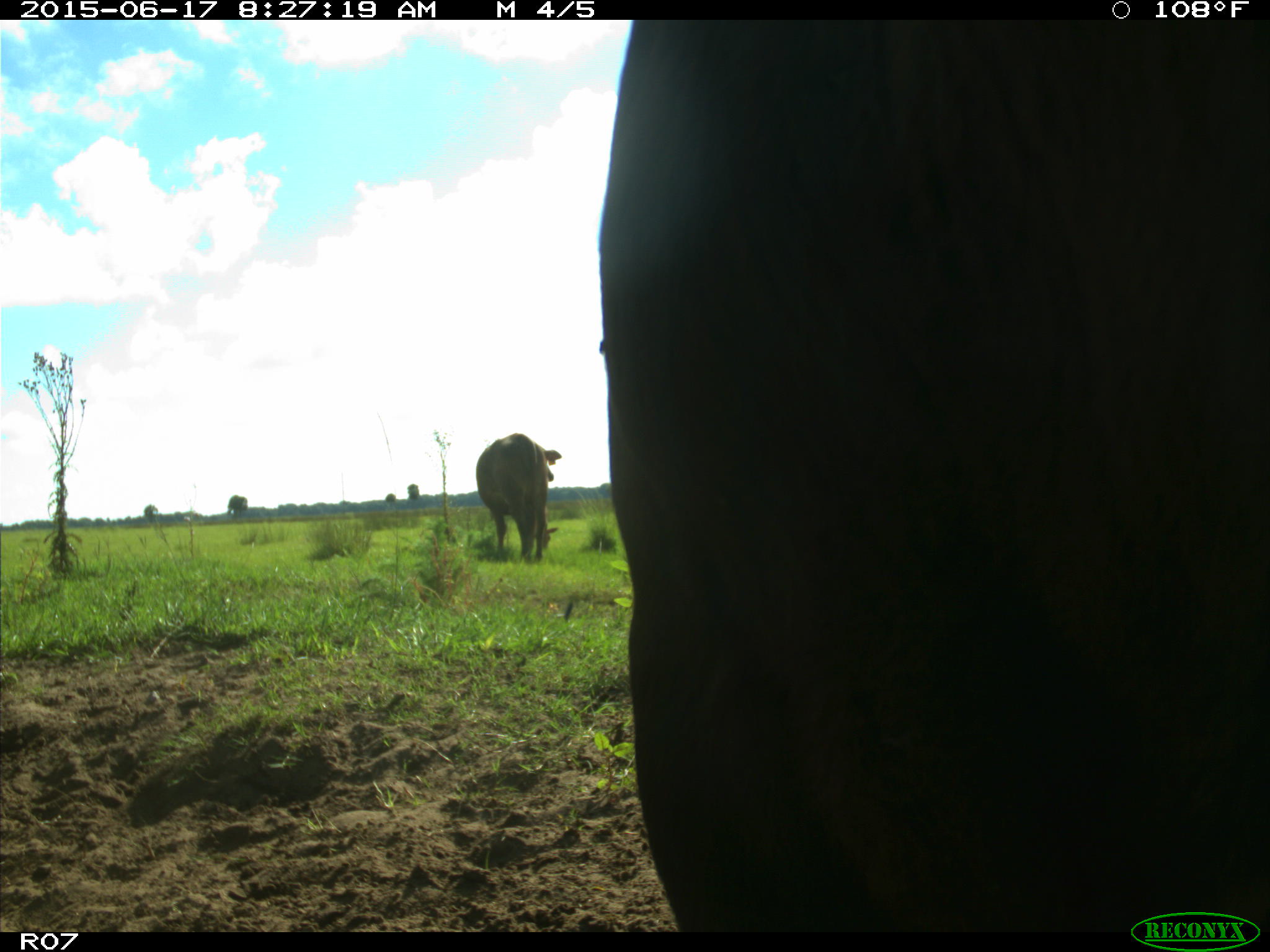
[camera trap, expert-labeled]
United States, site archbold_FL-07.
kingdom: Animalia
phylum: Chordata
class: Mammalia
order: Artiodactyla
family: Bovidae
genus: Bos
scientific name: Bos taurus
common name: domestic cow